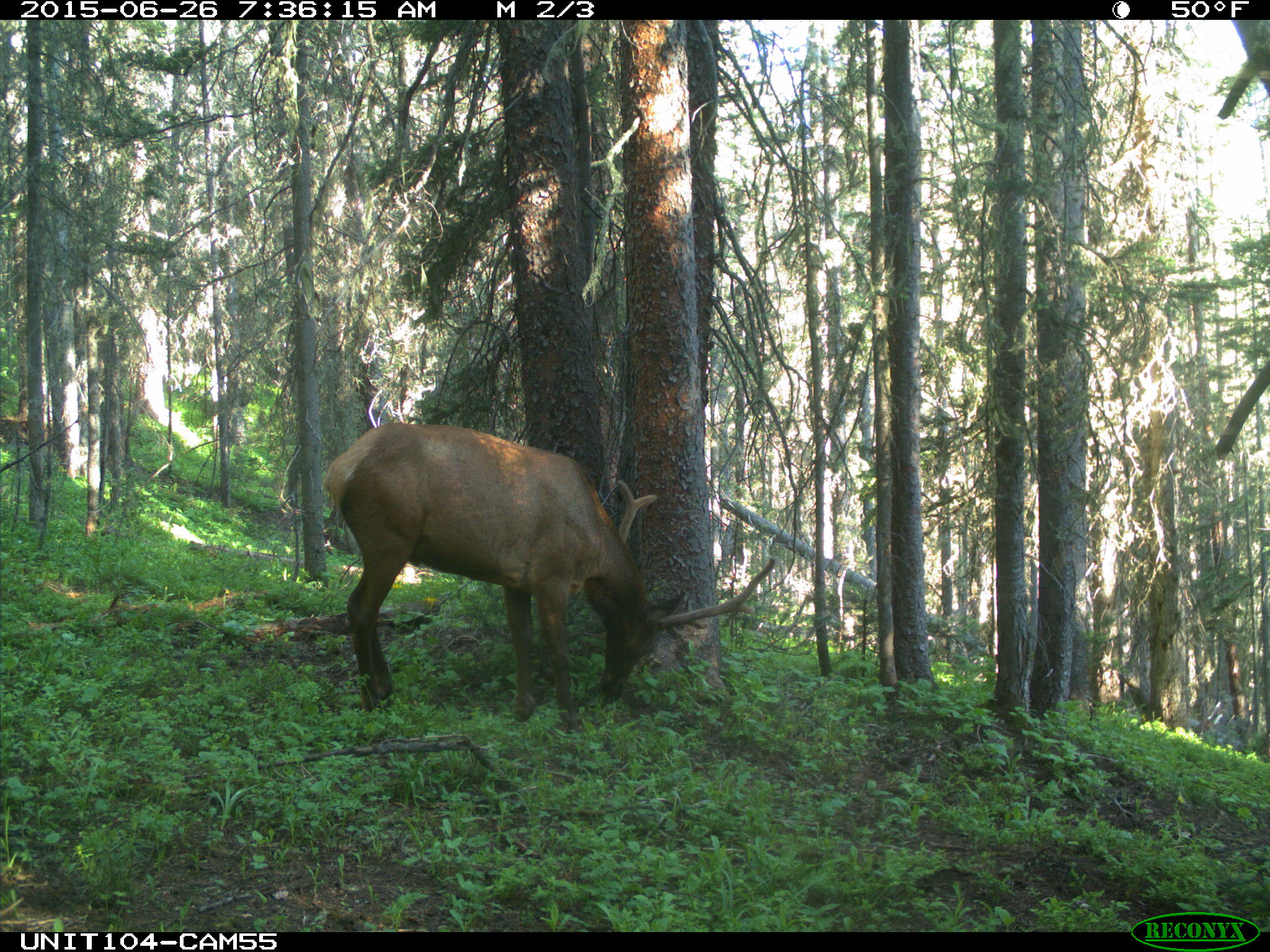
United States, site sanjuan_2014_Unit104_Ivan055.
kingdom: Animalia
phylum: Chordata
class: Mammalia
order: Artiodactyla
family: Cervidae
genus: Cervus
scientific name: Cervus elaphus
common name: red deer